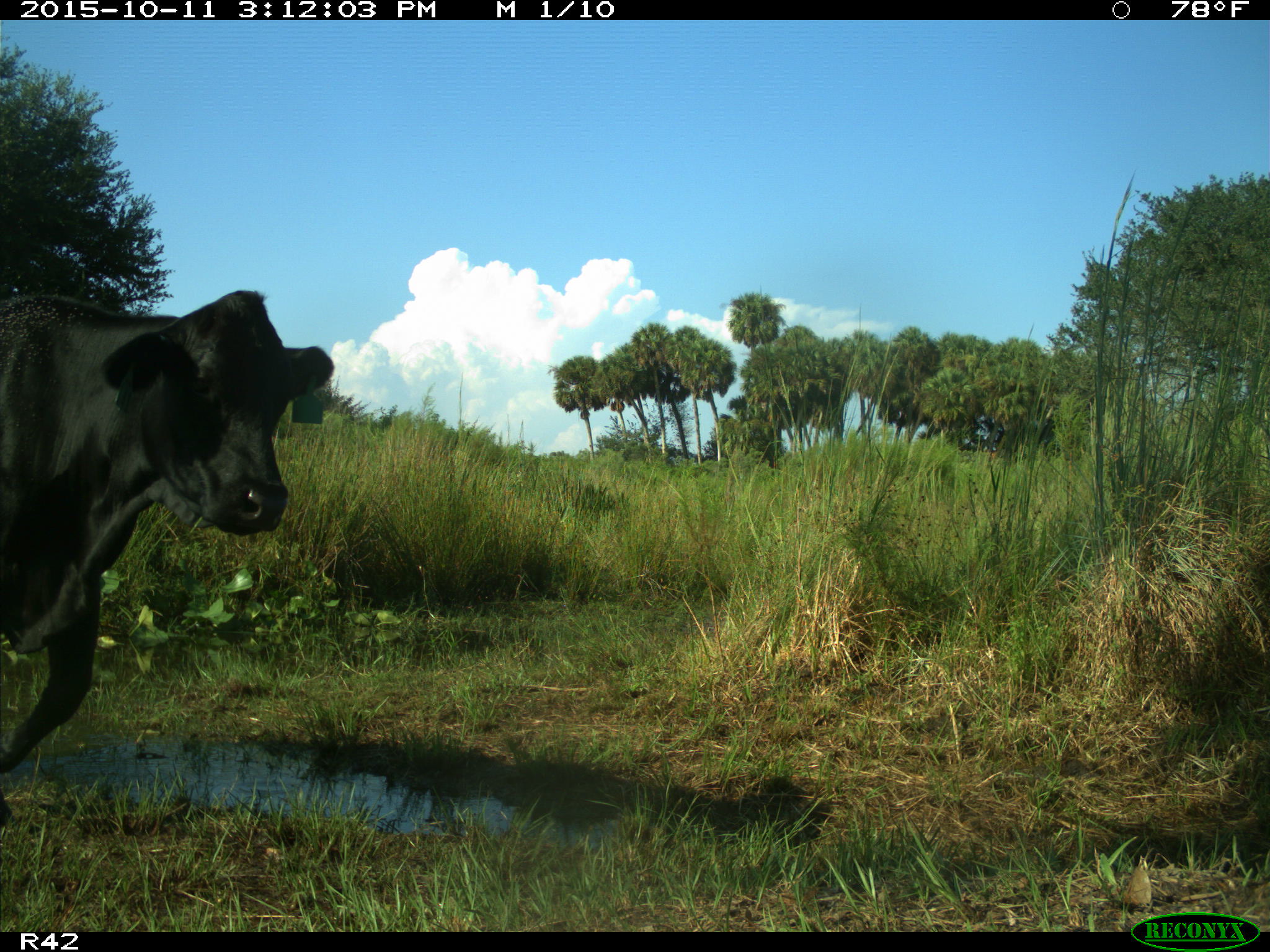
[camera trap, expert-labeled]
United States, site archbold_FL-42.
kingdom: Animalia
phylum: Chordata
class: Mammalia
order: Artiodactyla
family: Bovidae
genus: Bos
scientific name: Bos taurus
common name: domestic cow